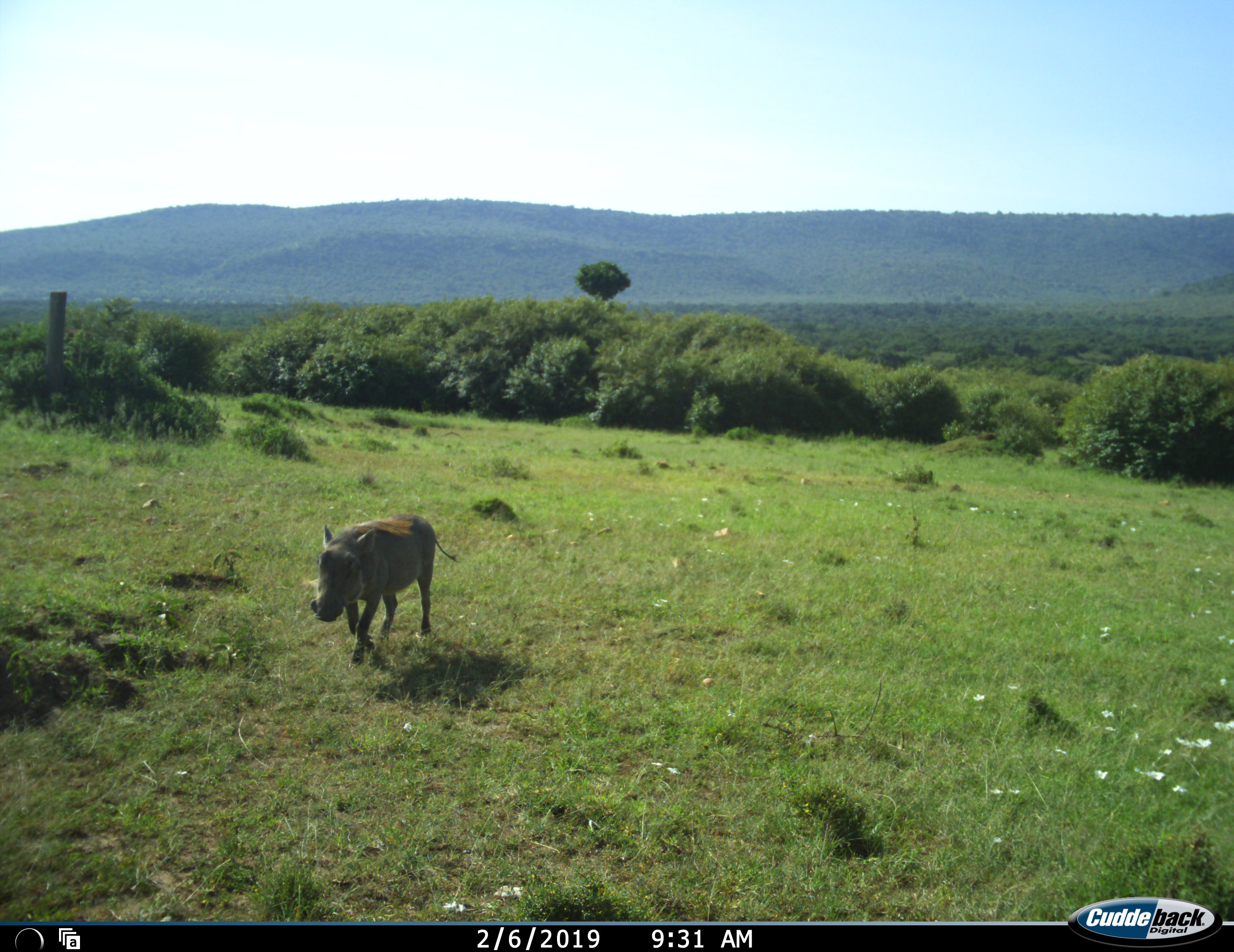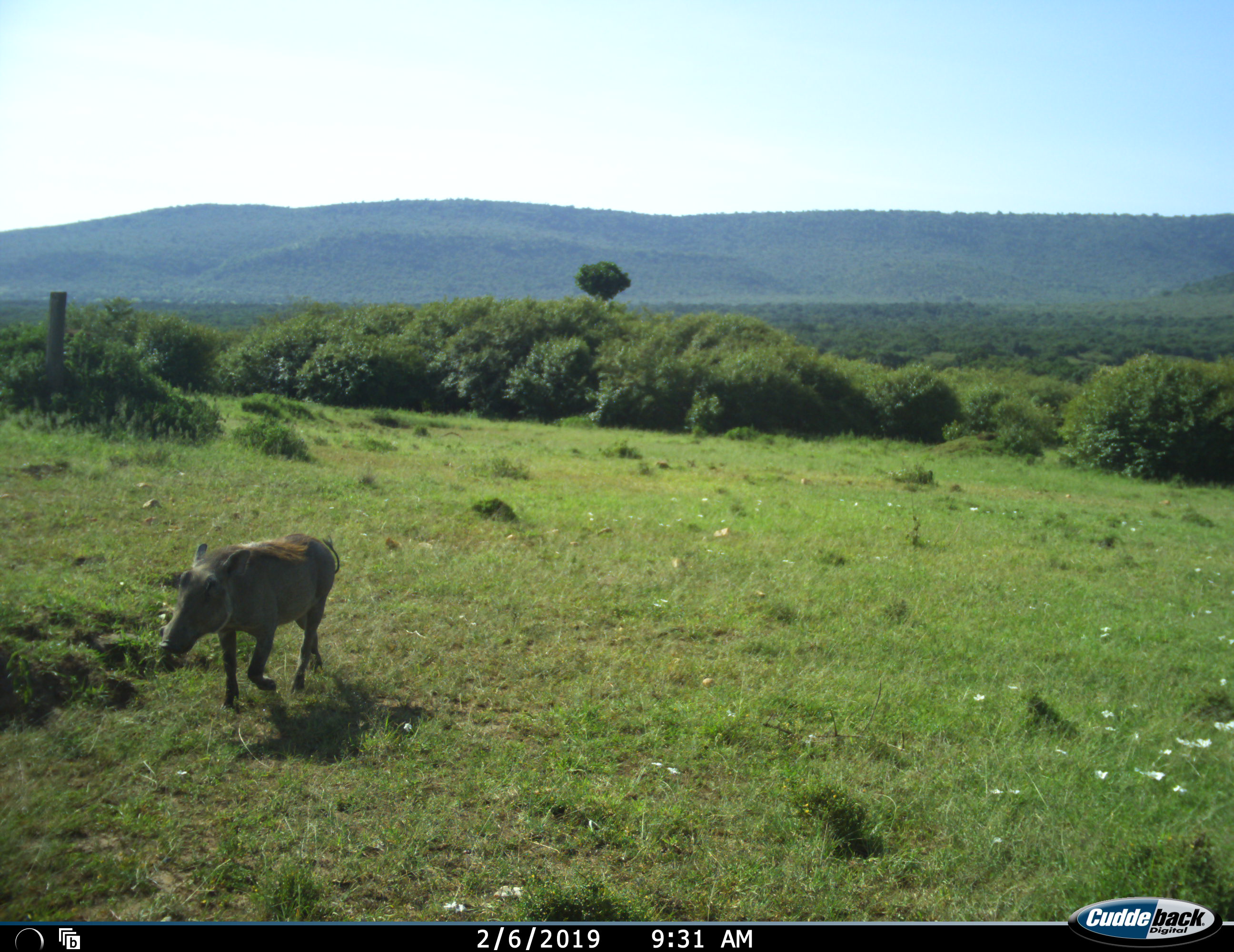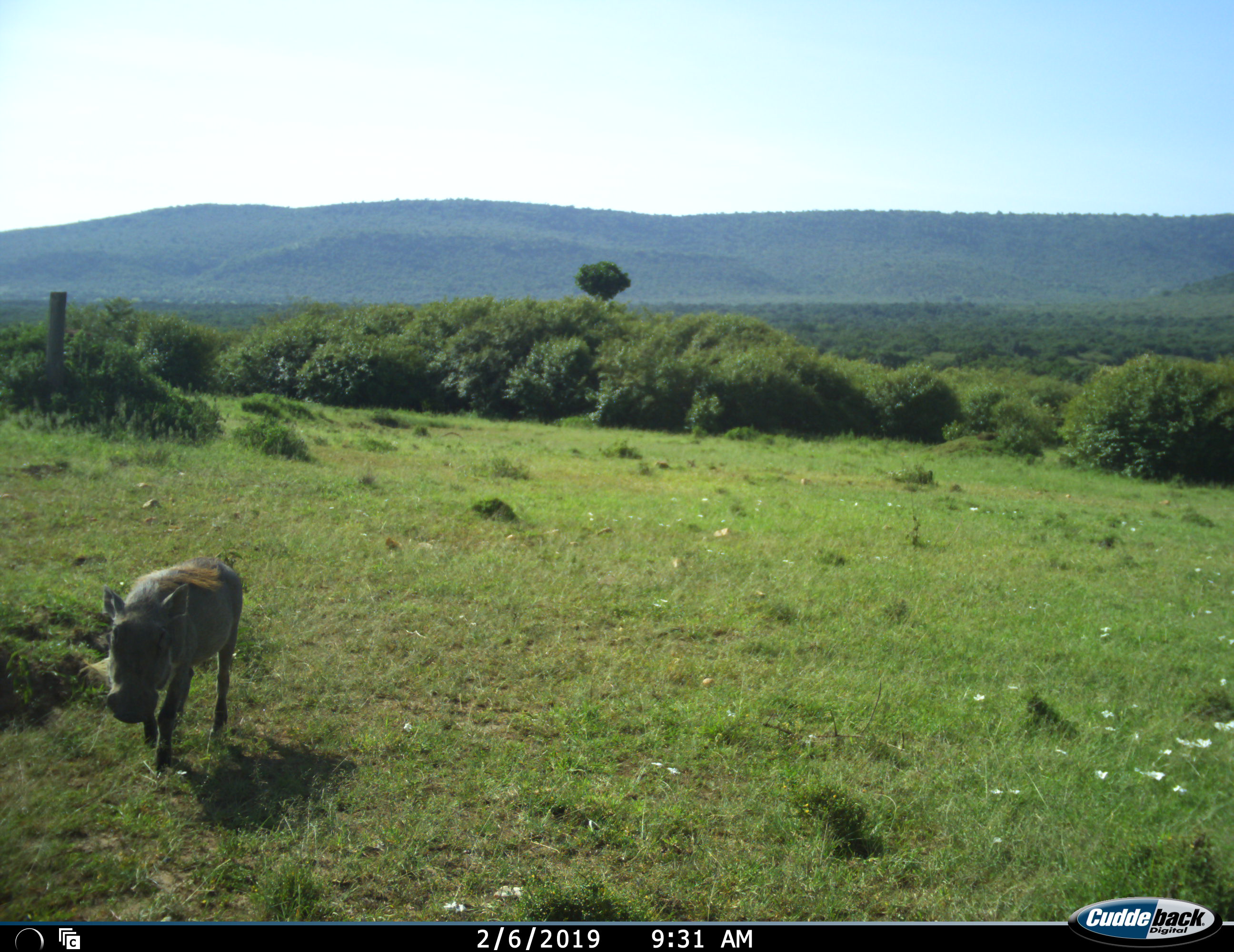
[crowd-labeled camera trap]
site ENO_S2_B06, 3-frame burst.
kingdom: Animalia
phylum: Chordata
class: Mammalia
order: Artiodactyla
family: Suidae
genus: Phacochoerus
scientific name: Phacochoerus africanus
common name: warthog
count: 1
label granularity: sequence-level